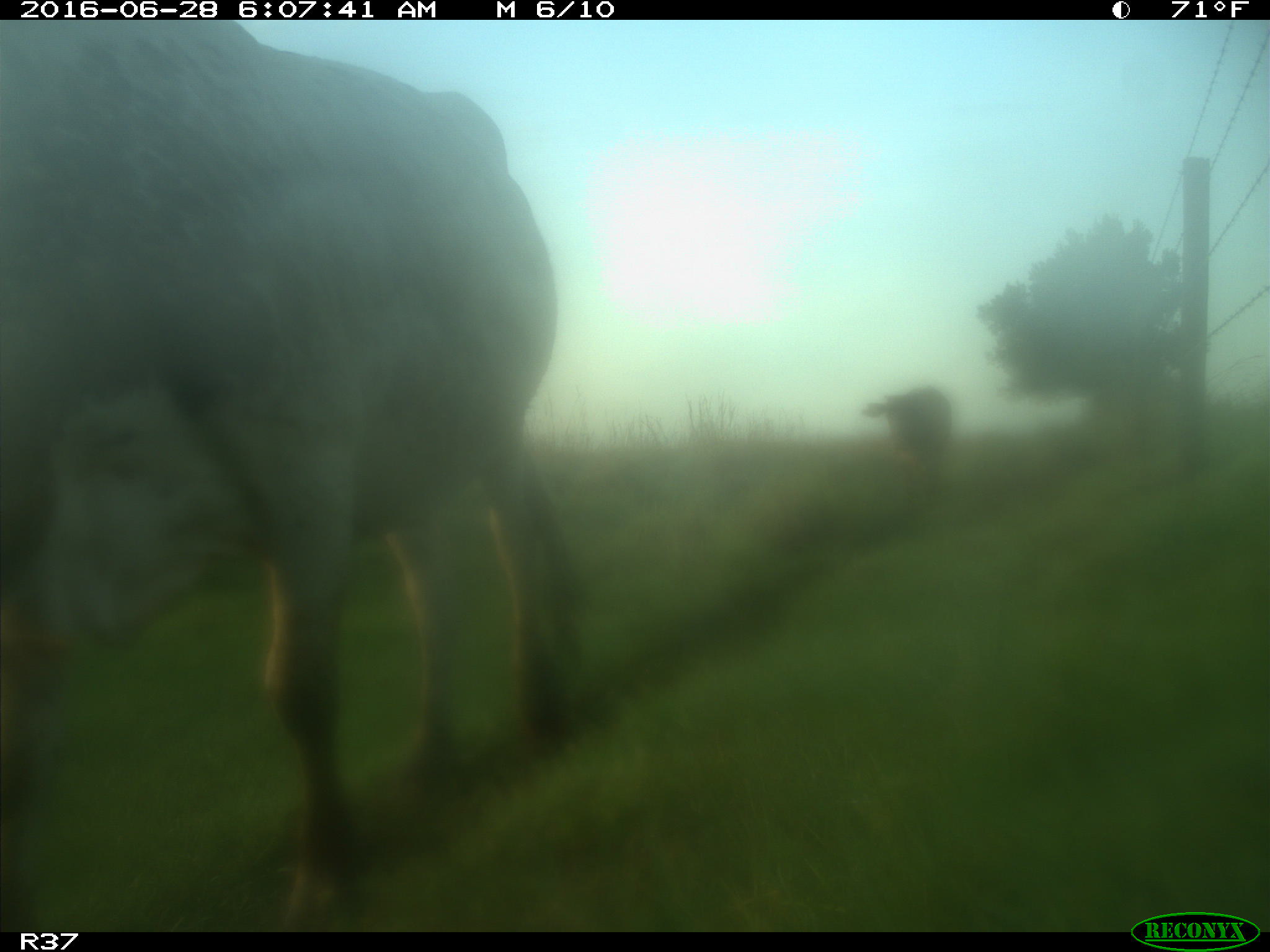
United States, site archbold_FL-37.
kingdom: Animalia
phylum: Chordata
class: Mammalia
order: Artiodactyla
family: Bovidae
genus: Bos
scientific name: Bos taurus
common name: domestic cow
Bos taurus (domestic cow).